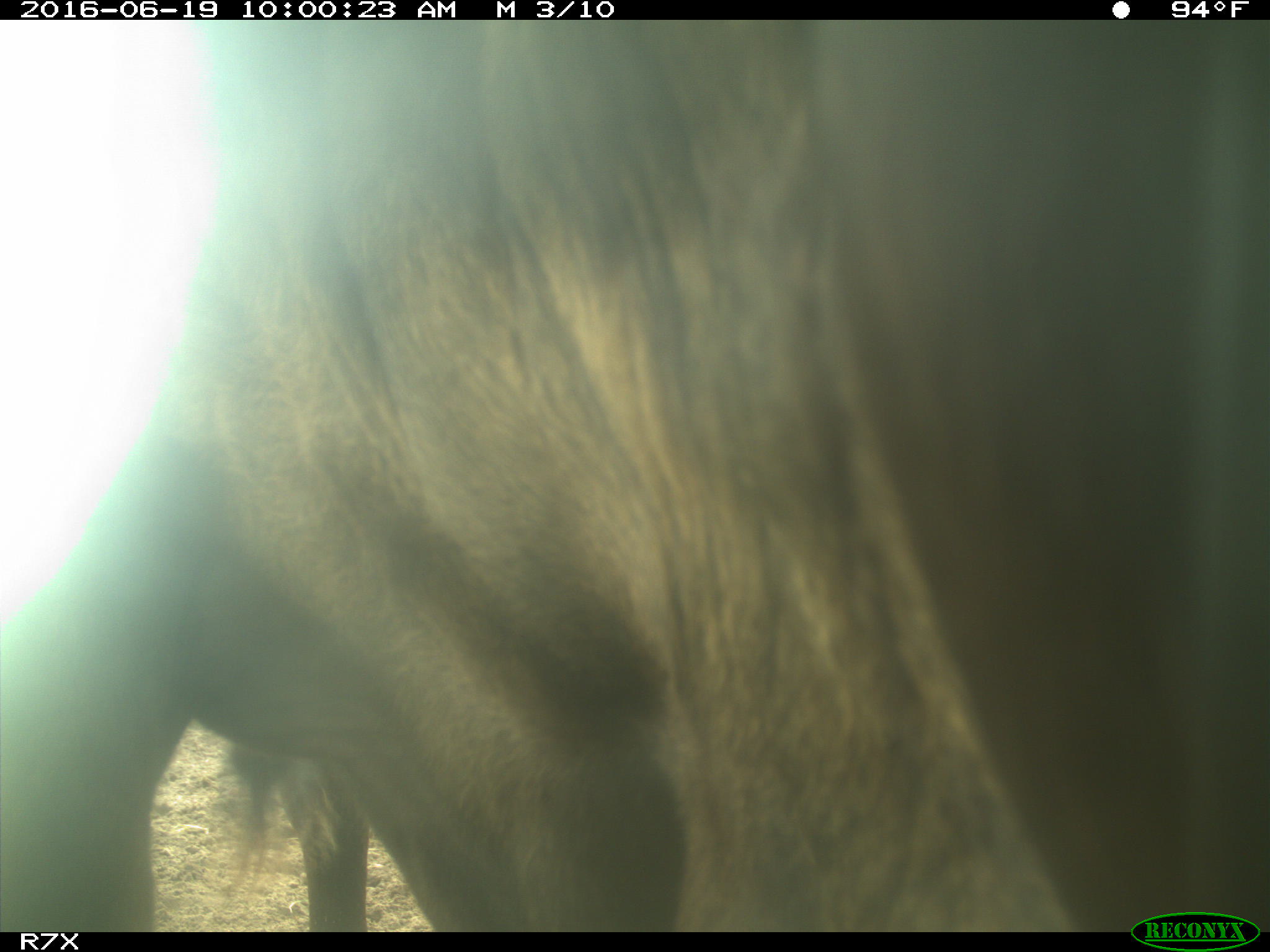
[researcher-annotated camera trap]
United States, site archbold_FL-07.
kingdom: Animalia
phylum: Chordata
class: Mammalia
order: Artiodactyla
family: Bovidae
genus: Bos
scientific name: Bos taurus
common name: domestic cow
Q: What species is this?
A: Bos taurus (domestic cow).